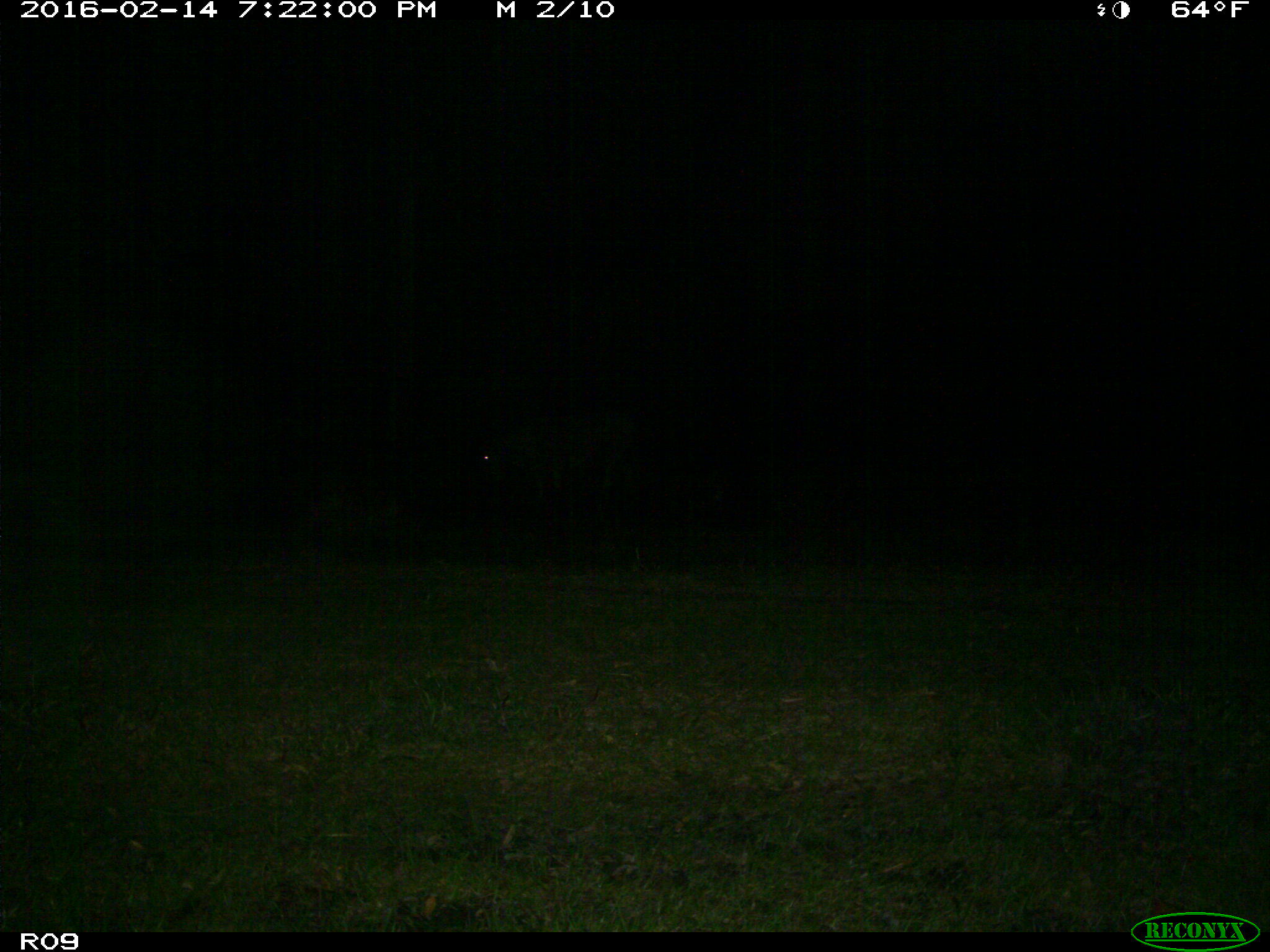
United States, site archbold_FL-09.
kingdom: Animalia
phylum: Chordata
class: Mammalia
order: Artiodactyla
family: Bovidae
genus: Bos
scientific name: Bos taurus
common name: domestic cow